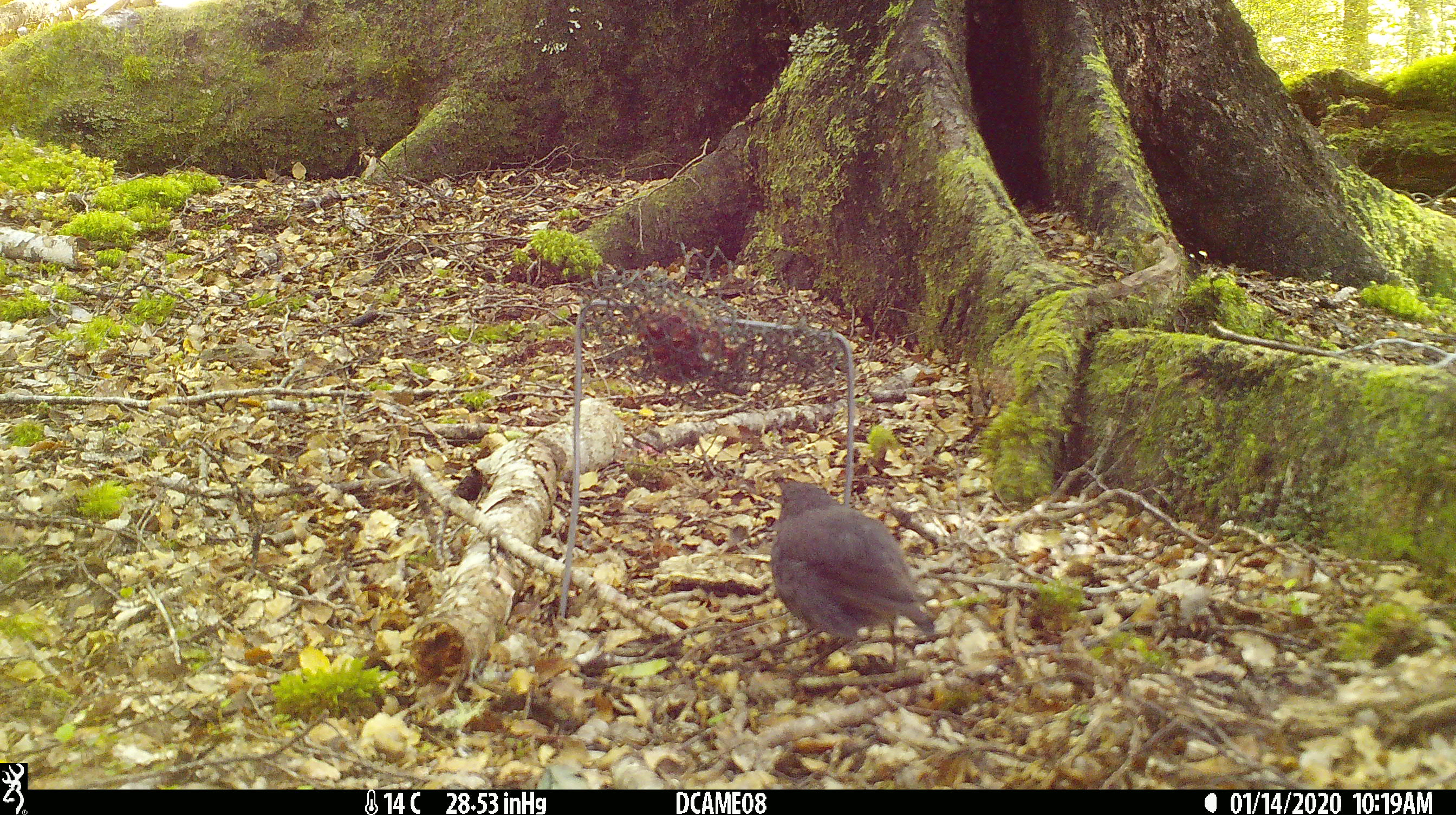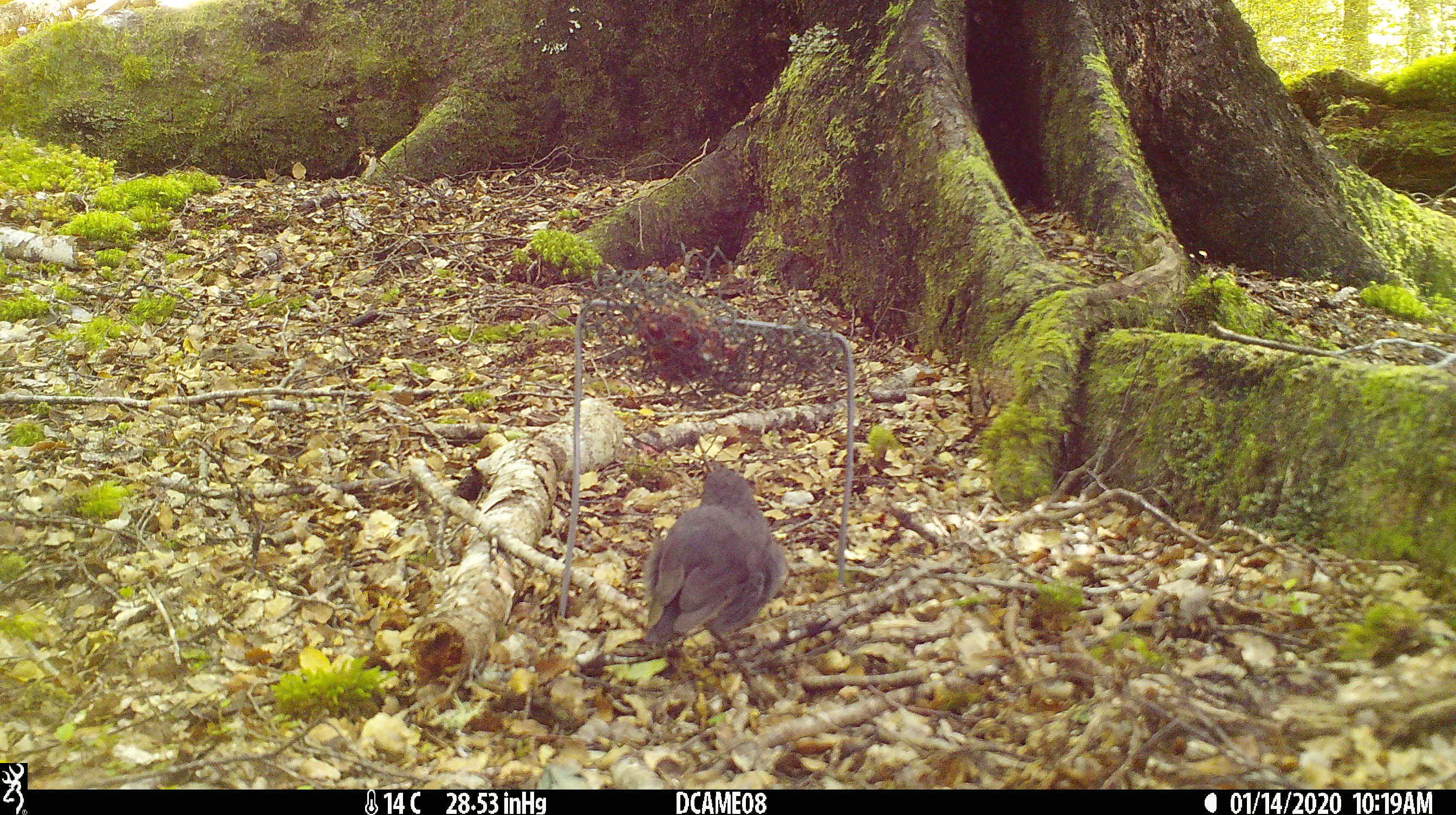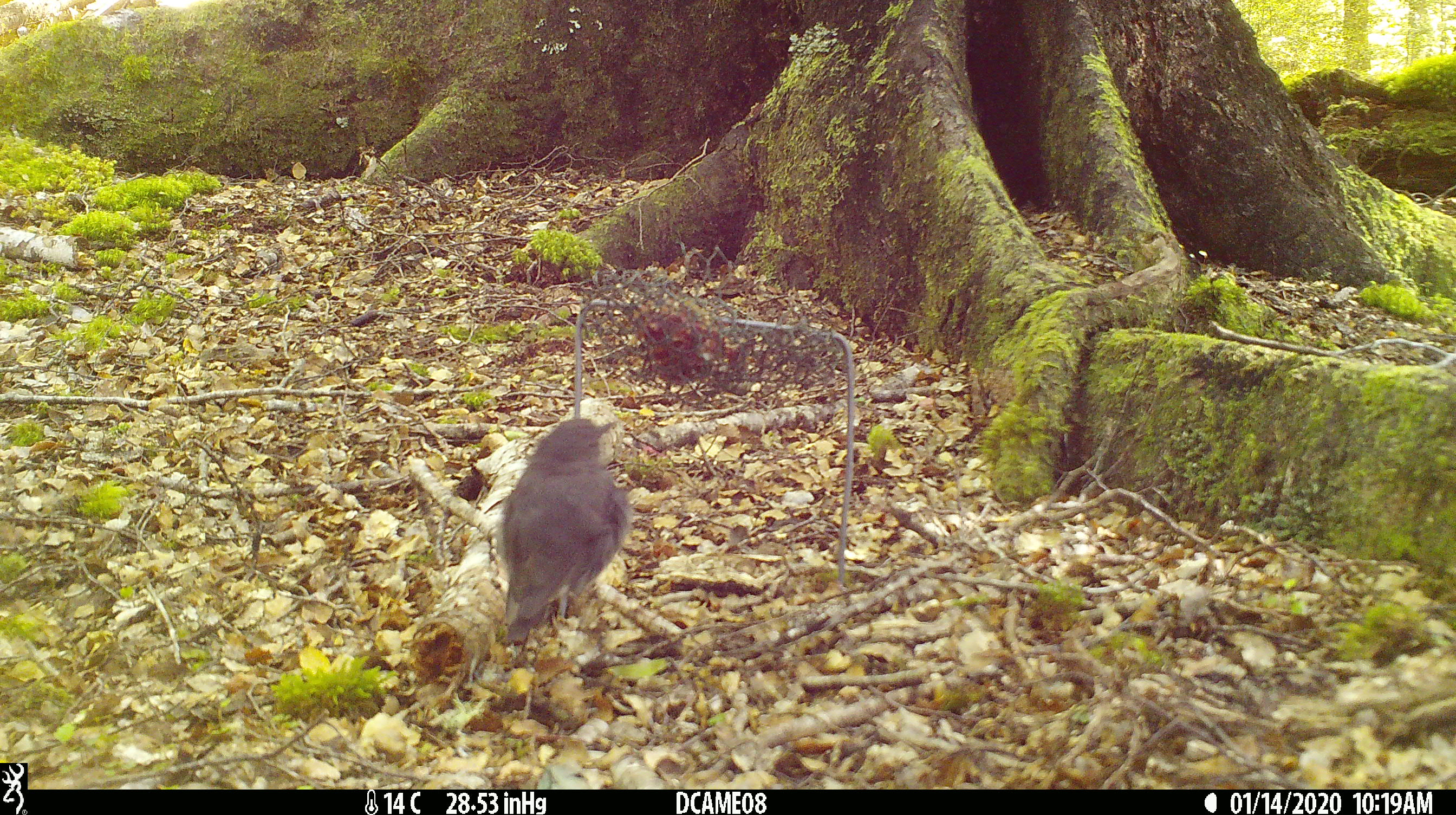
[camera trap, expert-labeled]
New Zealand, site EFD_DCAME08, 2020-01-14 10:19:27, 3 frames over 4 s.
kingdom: Animalia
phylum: Chordata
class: Aves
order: Passeriformes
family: Petroicidae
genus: Petroica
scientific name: Petroica australis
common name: new zealand robin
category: robin